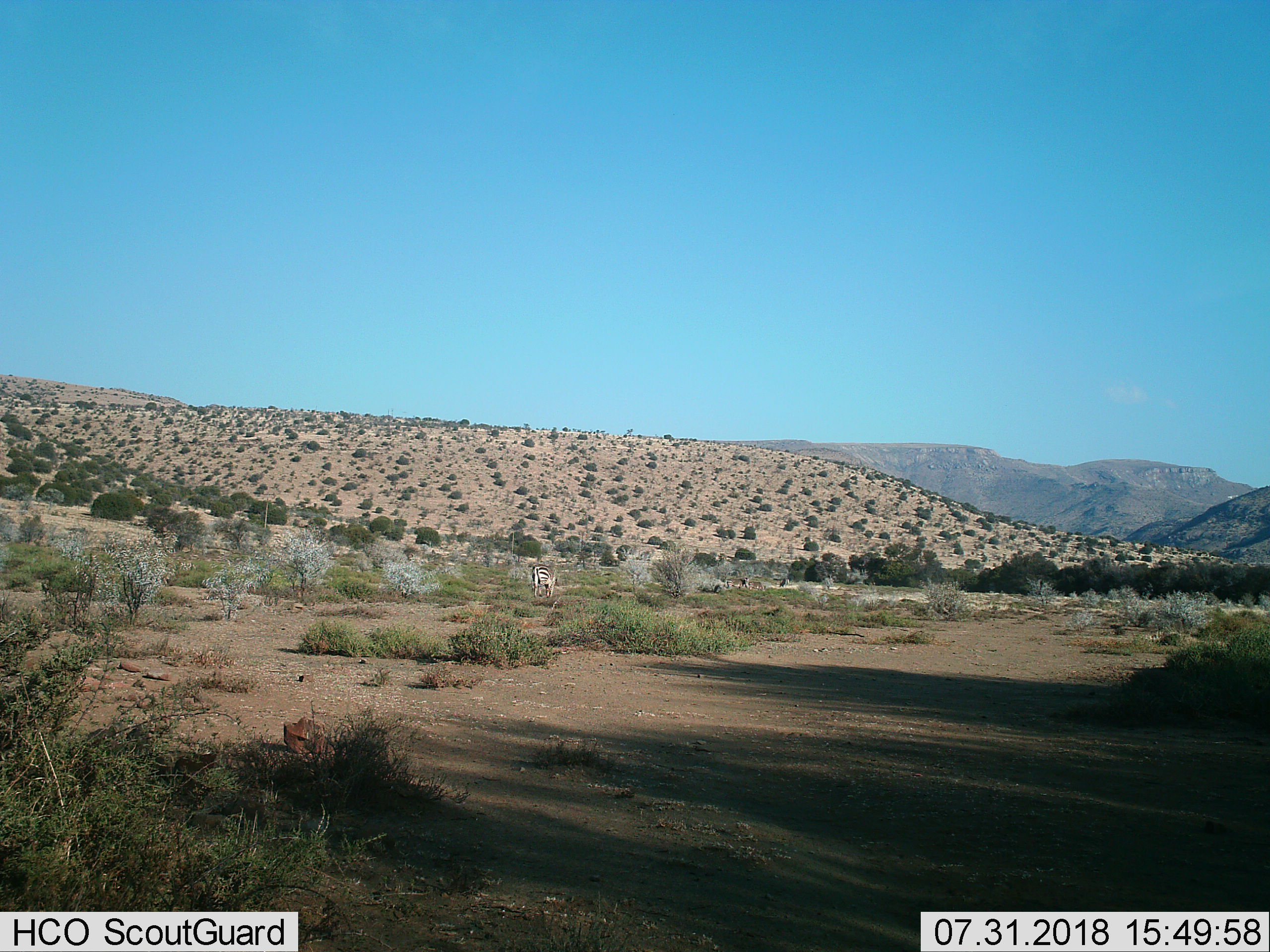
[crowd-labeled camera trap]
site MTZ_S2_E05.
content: unidentified animal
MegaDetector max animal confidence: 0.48